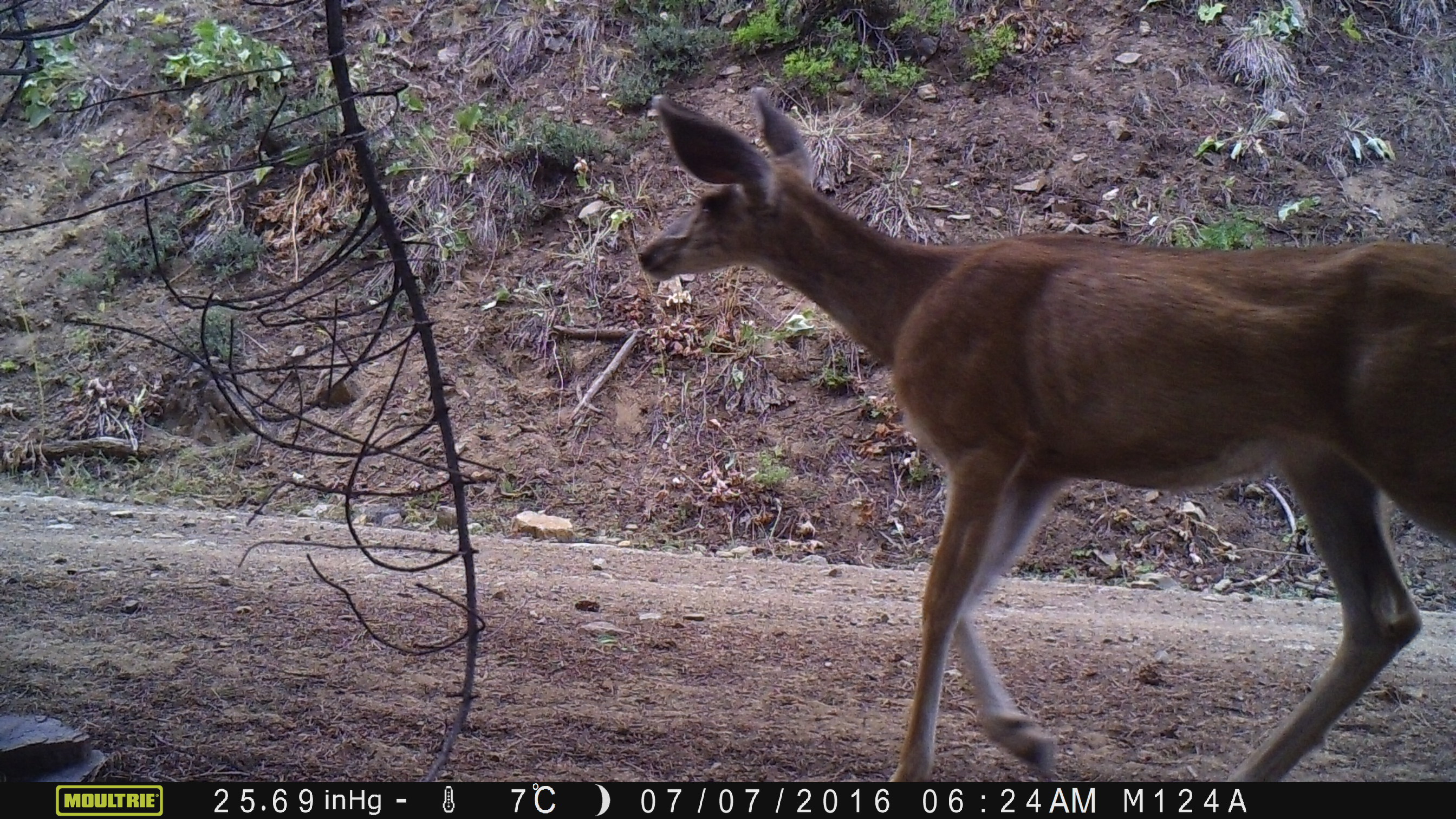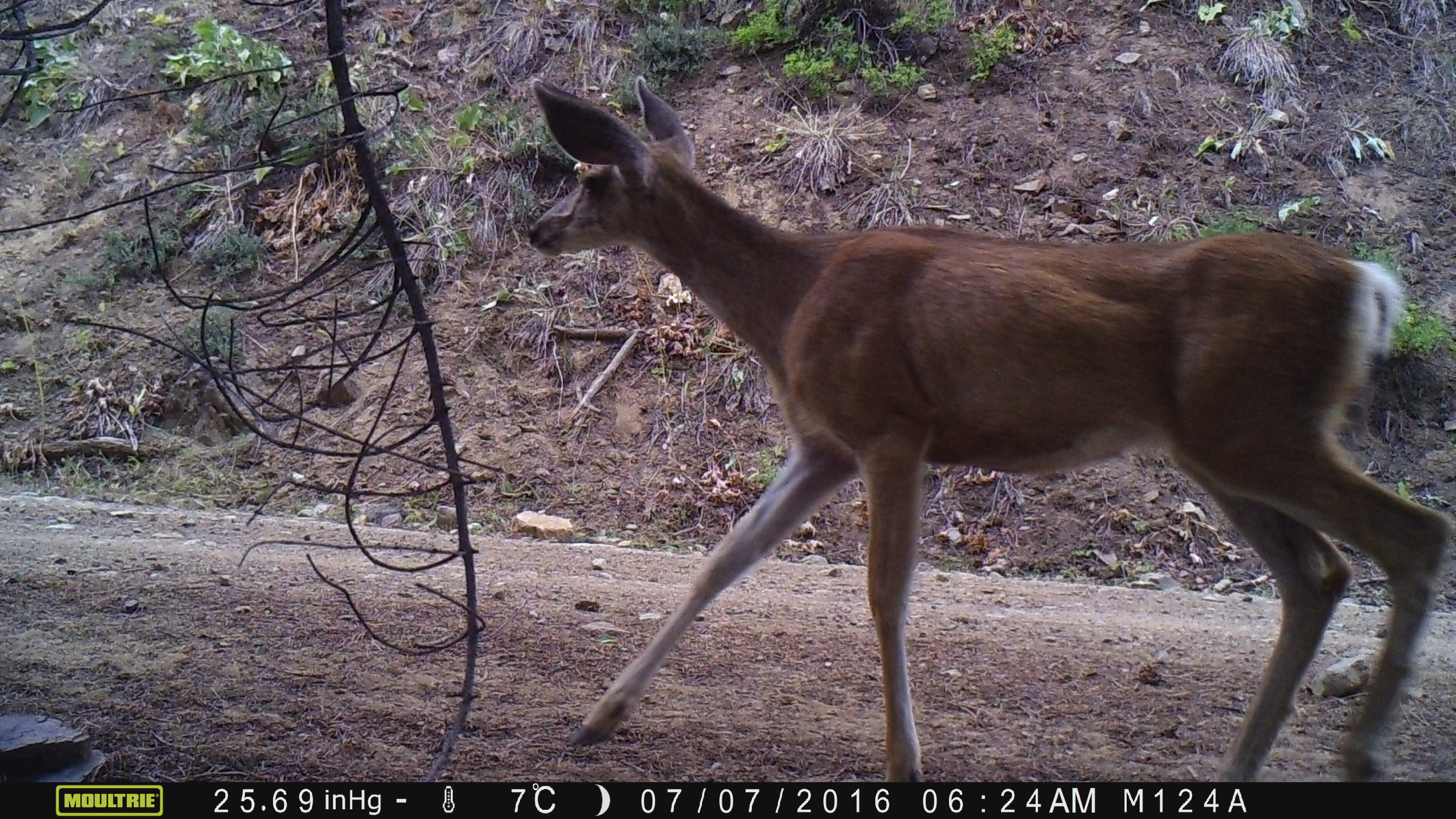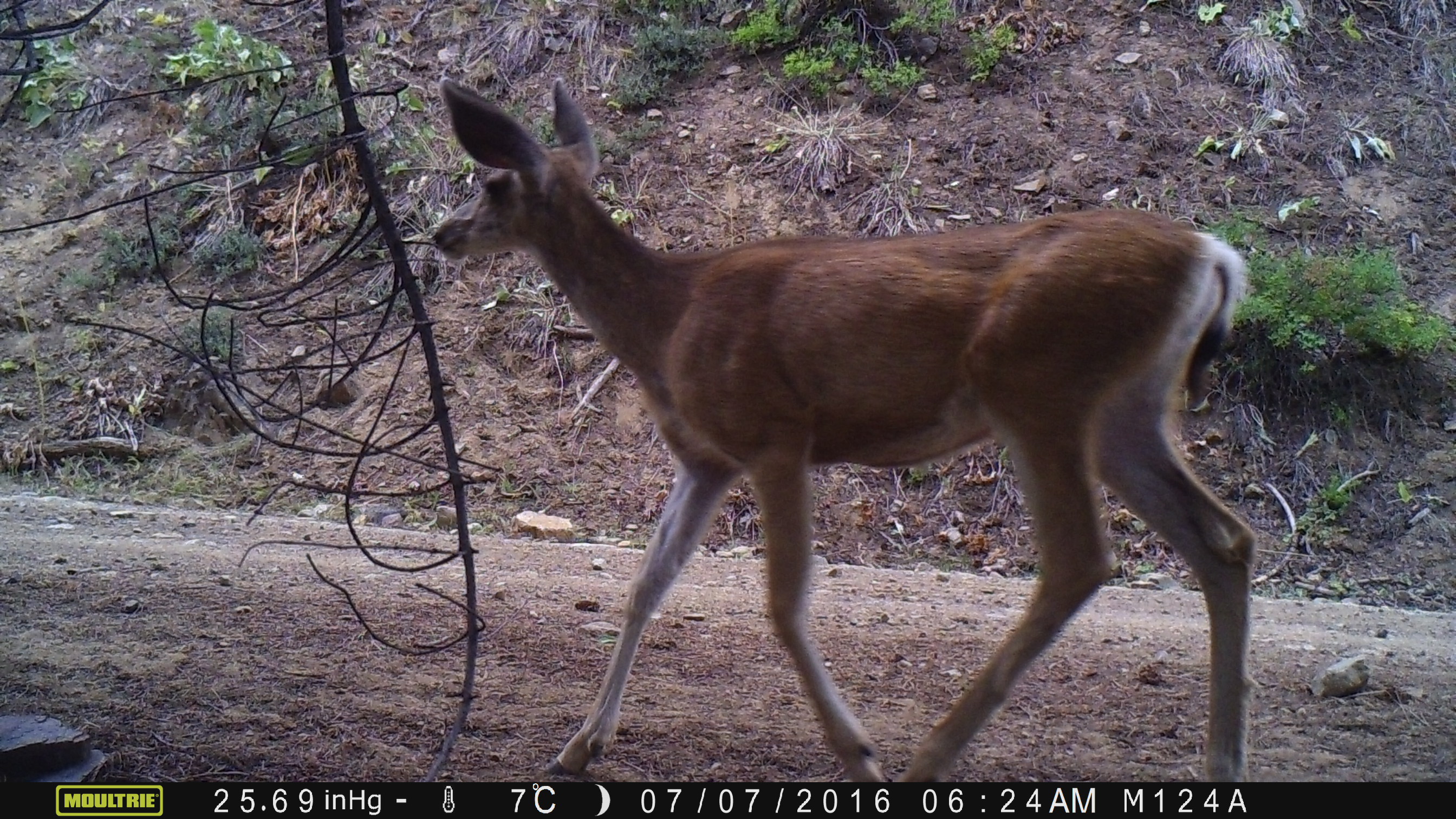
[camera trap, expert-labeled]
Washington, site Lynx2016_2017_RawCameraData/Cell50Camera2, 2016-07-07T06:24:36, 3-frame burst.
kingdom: Animalia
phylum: Chordata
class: Mammalia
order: Artiodactyla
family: Cervidae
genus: Odocoileus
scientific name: Odocoileus hemionus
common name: mule deer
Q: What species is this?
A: Odocoileus hemionus (mule deer).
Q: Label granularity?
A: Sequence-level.